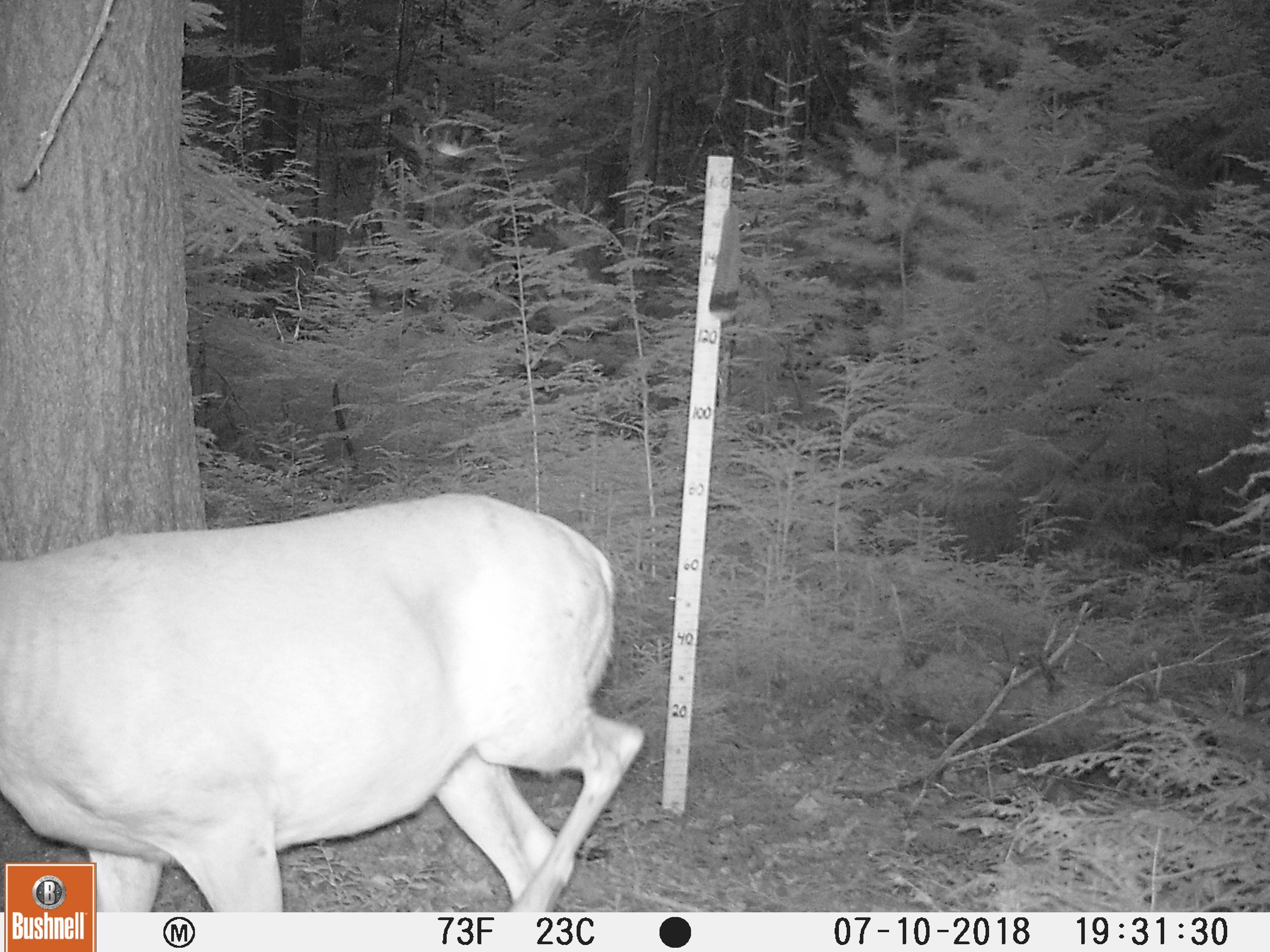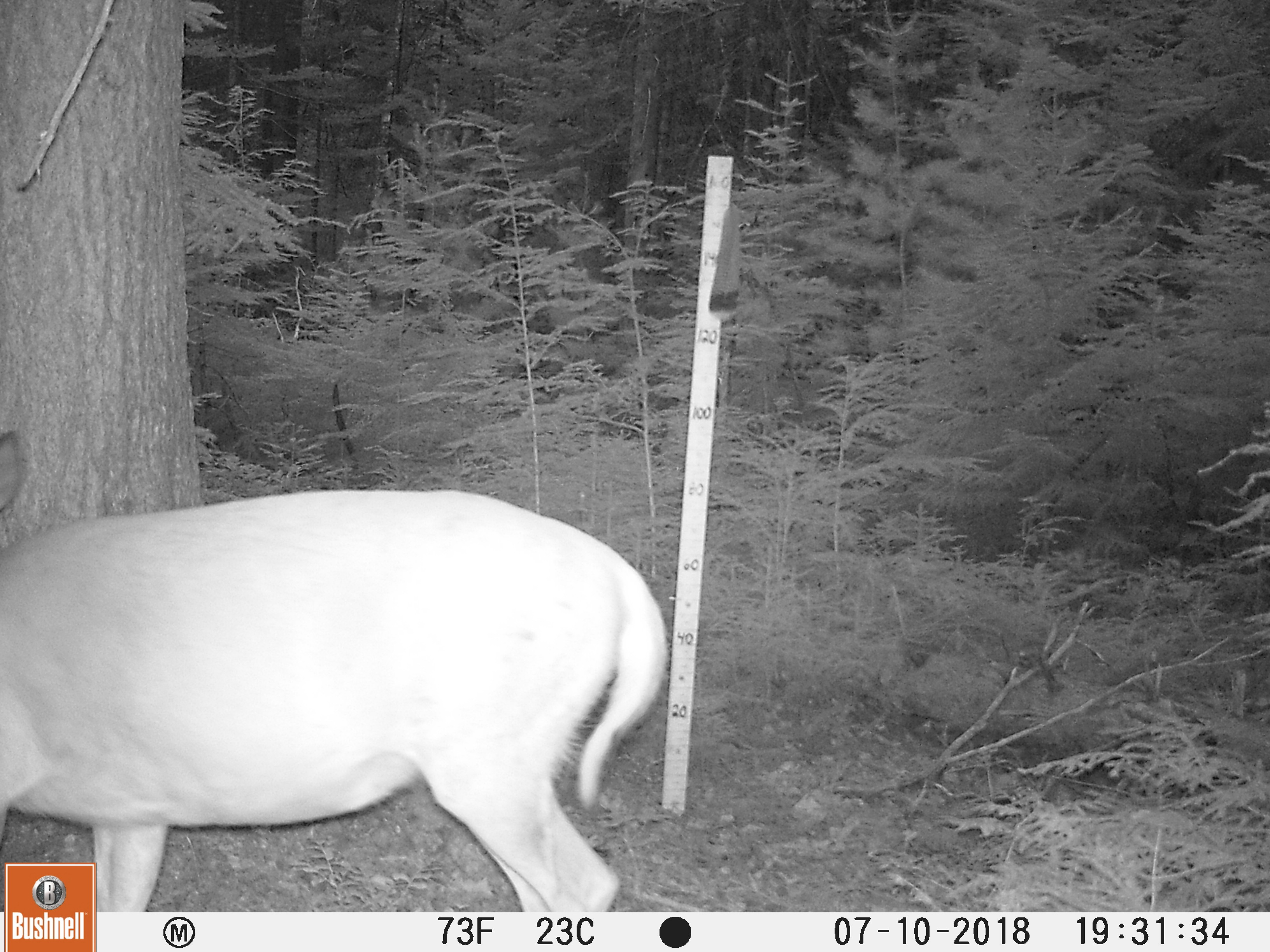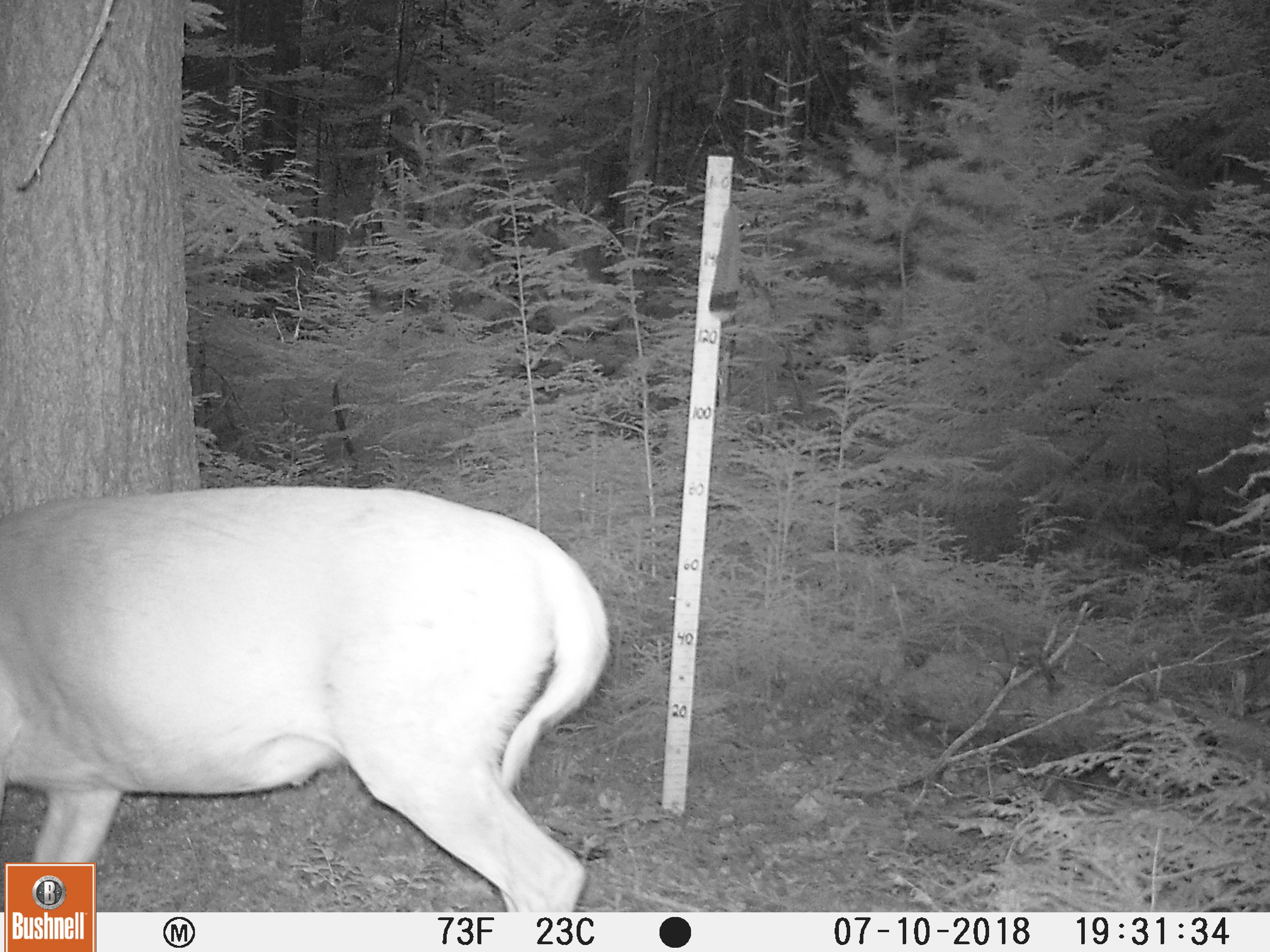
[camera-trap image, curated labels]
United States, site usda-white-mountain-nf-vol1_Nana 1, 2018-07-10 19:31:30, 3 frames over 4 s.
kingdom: Animalia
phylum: Chordata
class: Mammalia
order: Artiodactyla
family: Cervidae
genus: Odocoileus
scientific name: Odocoileus virginianus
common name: white-tailed deer